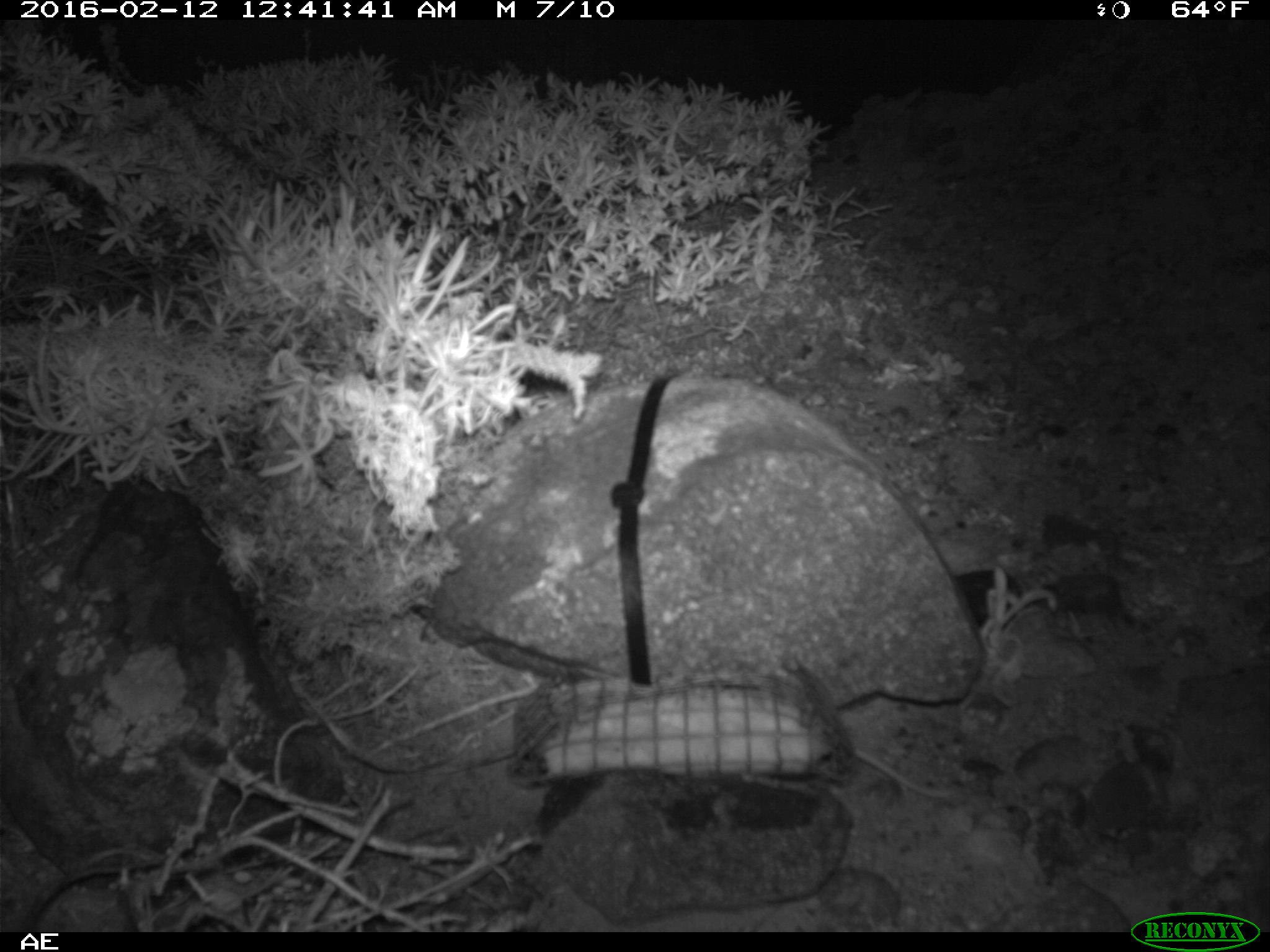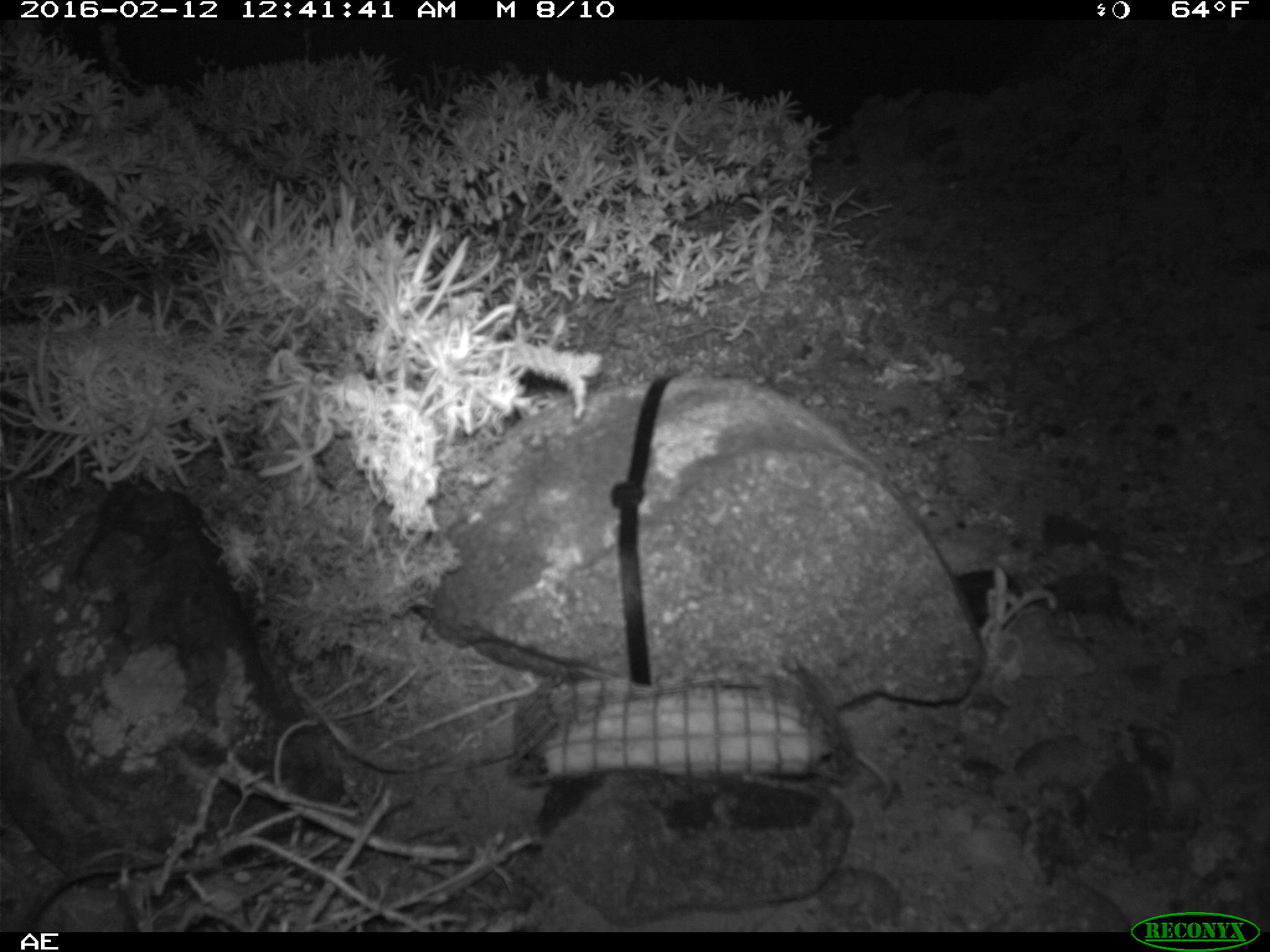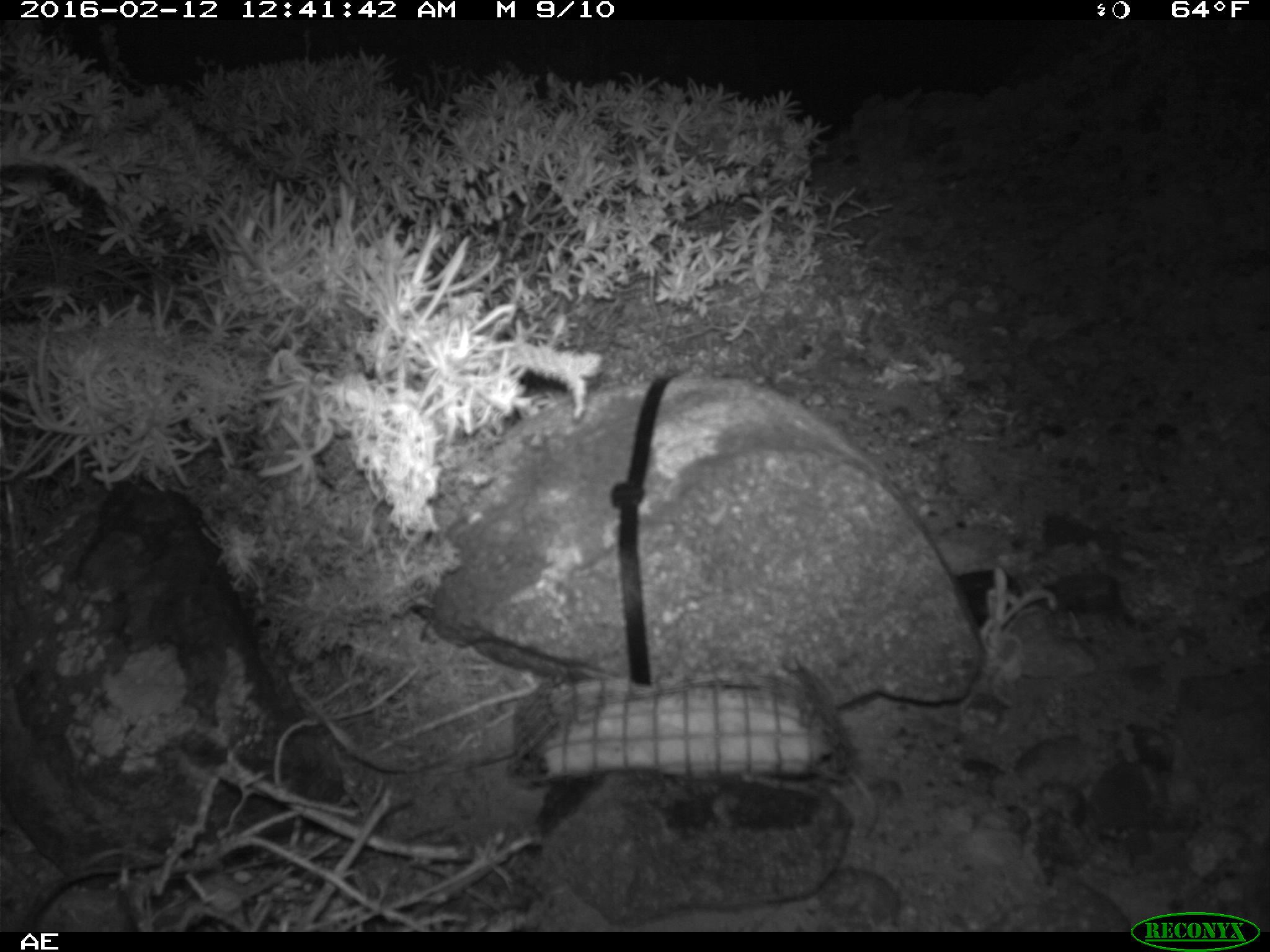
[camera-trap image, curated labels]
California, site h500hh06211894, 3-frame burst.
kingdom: Animalia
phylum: Chordata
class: Mammalia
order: Rodentia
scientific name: Rodentia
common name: rodent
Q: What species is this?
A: Rodent (Rodentia).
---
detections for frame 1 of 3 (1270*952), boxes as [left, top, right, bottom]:
rodent: [855, 747, 951, 795]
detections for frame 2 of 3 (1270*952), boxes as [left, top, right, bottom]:
rodent: [842, 728, 897, 803]